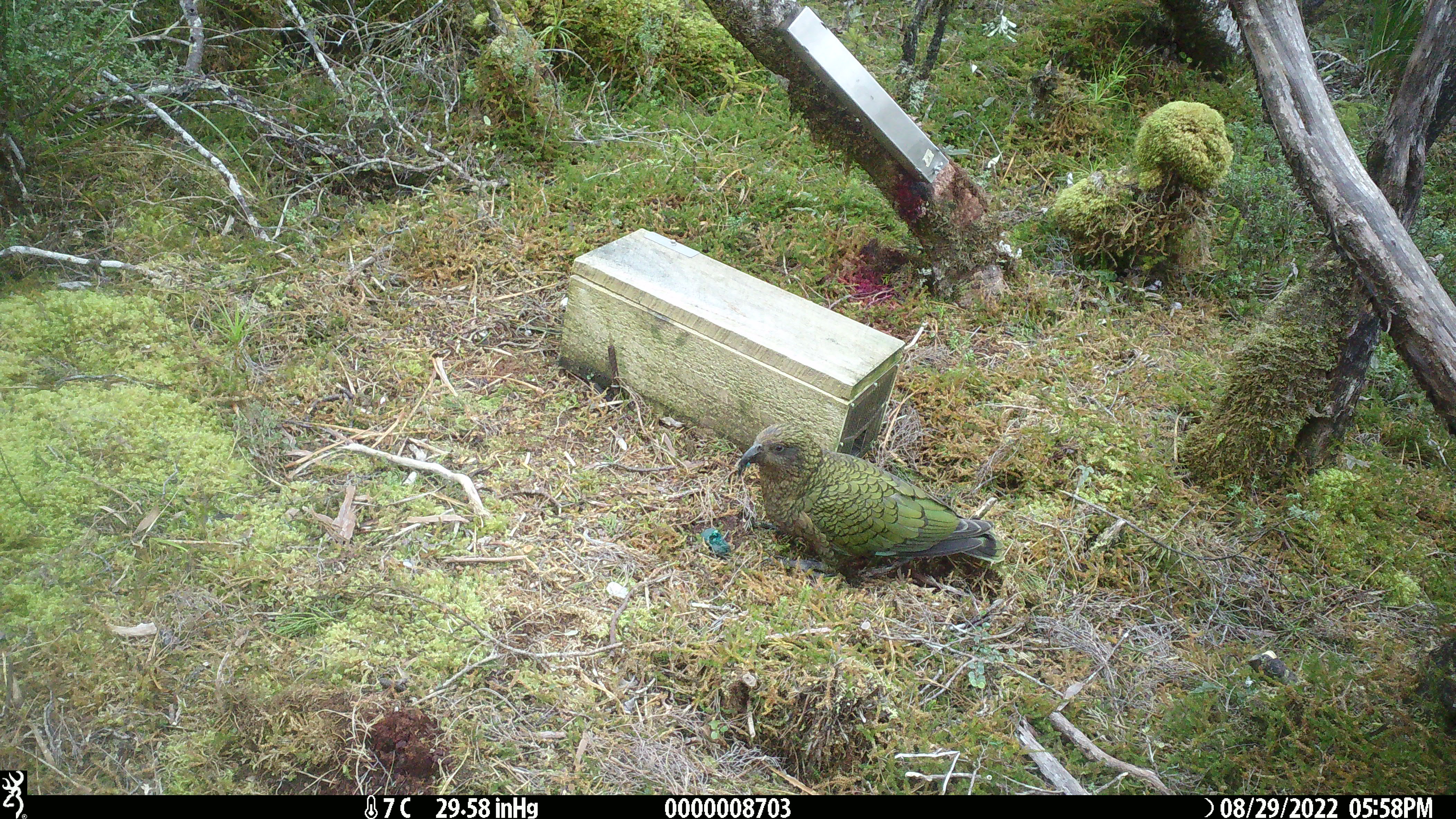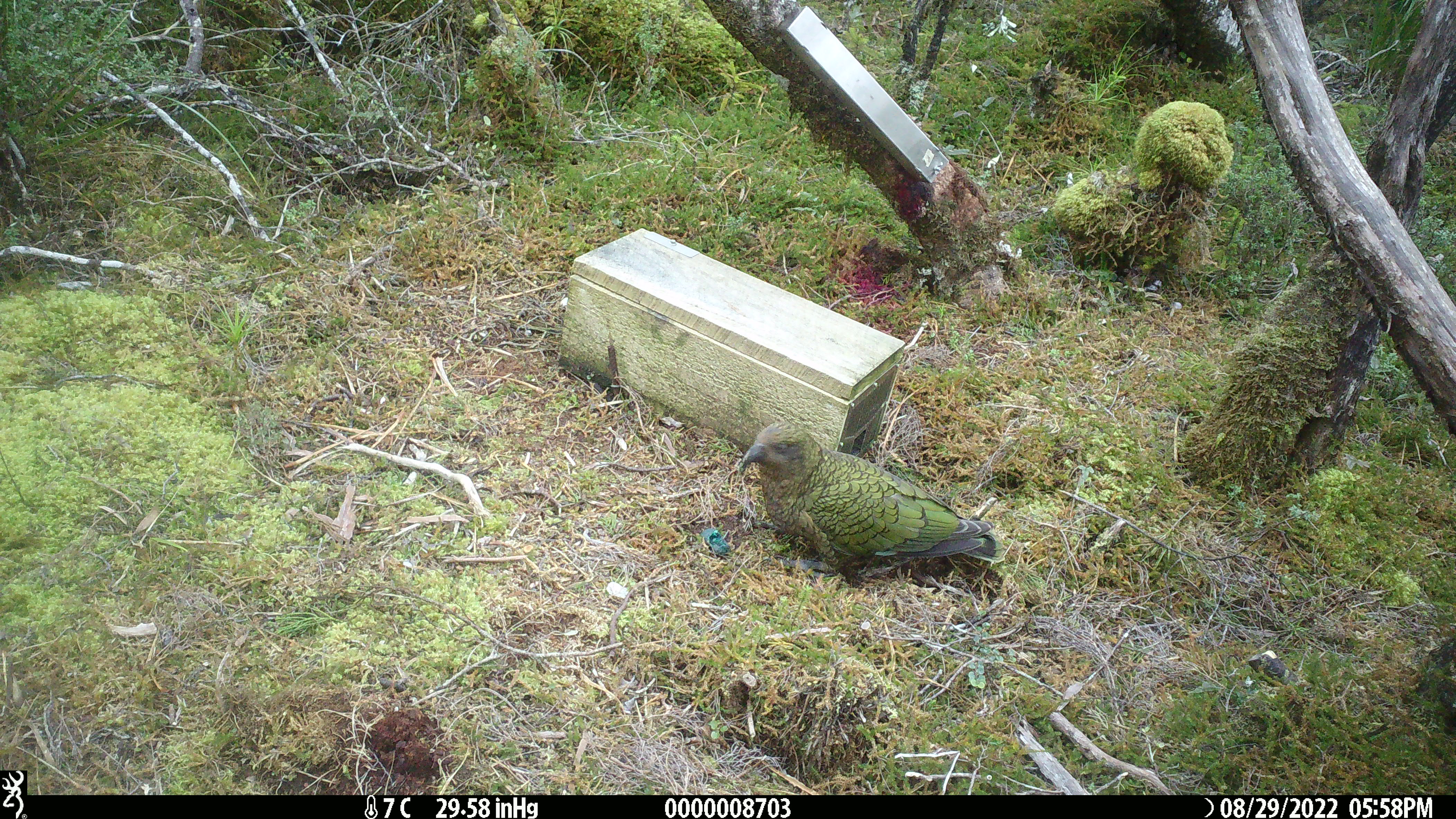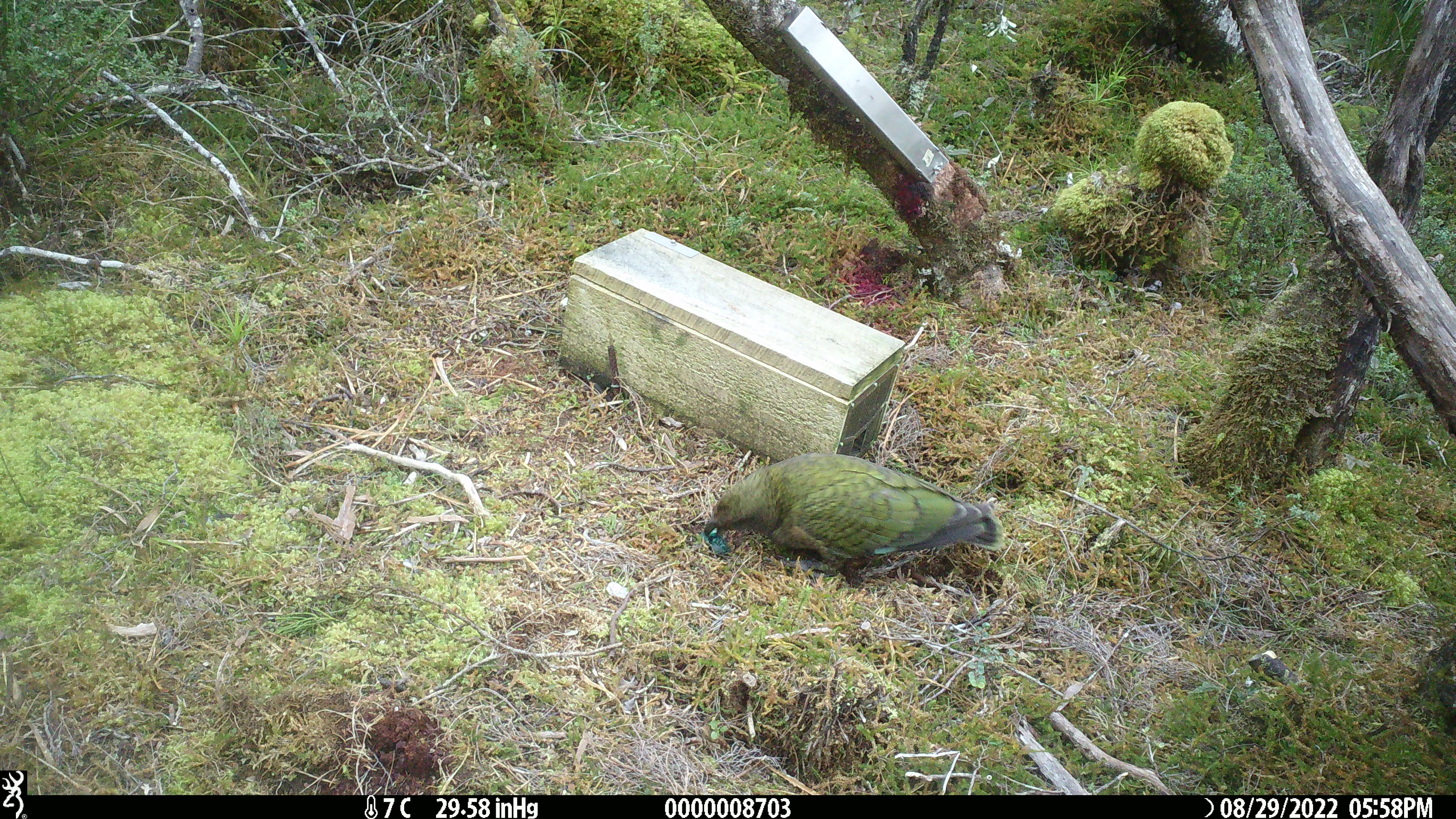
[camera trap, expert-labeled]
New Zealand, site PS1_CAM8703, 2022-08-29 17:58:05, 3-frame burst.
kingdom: Animalia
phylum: Chordata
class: Aves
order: Psittaciformes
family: Strigopidae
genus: Nestor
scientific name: Nestor notabilis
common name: kea